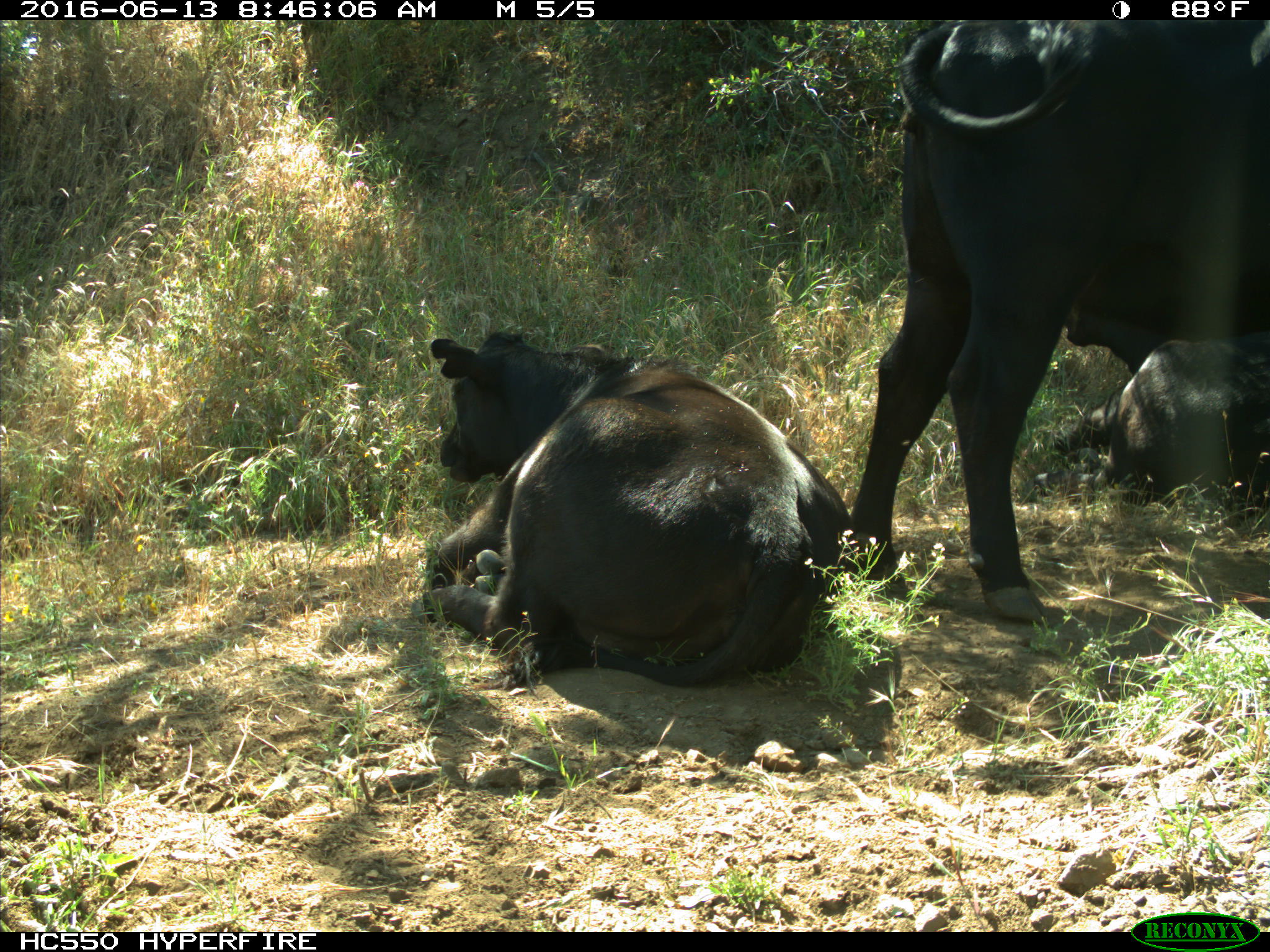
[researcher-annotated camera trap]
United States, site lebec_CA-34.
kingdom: Animalia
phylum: Chordata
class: Mammalia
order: Artiodactyla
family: Bovidae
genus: Bos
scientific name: Bos taurus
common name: domestic cow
Bos taurus (domestic cow).